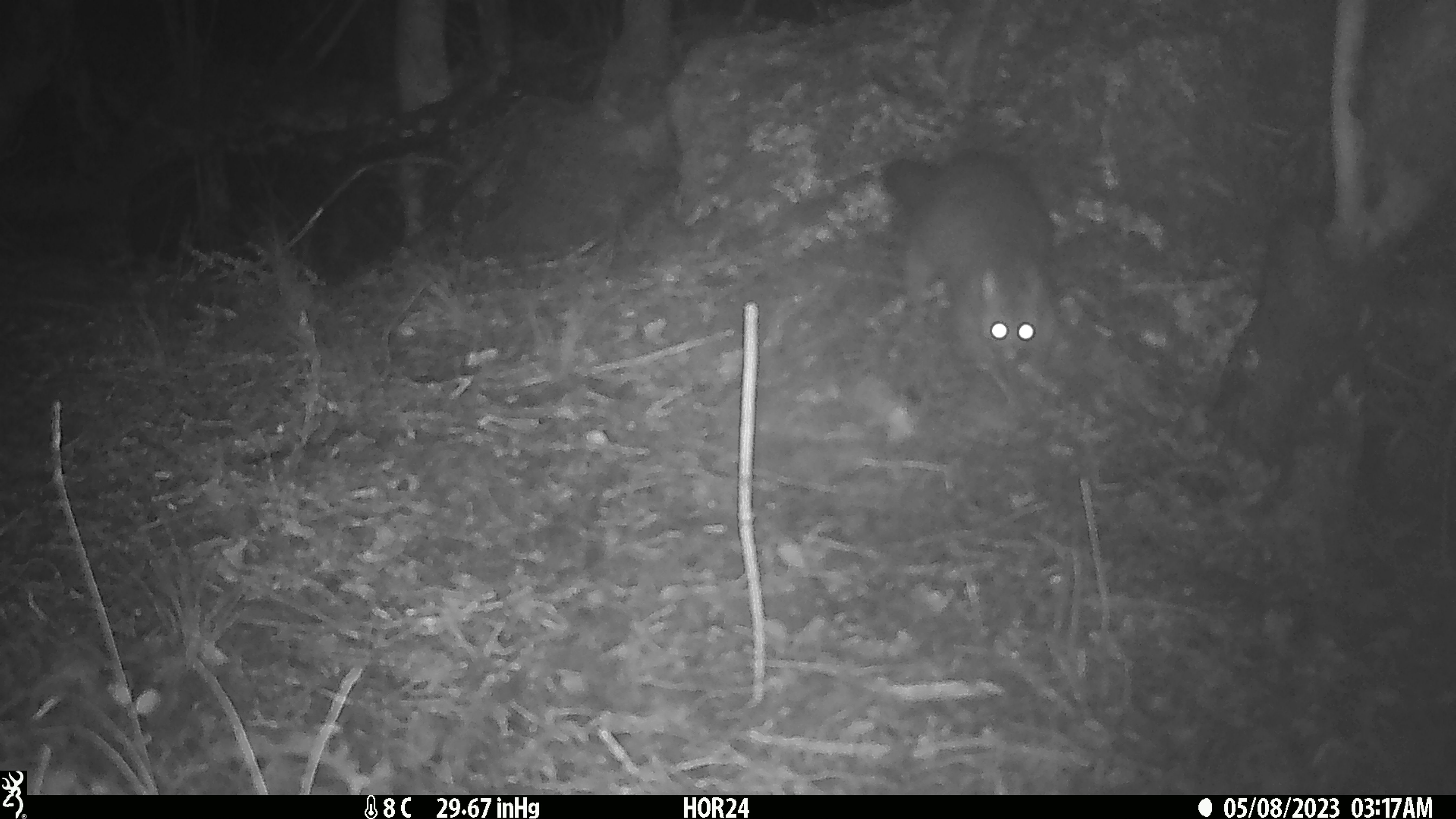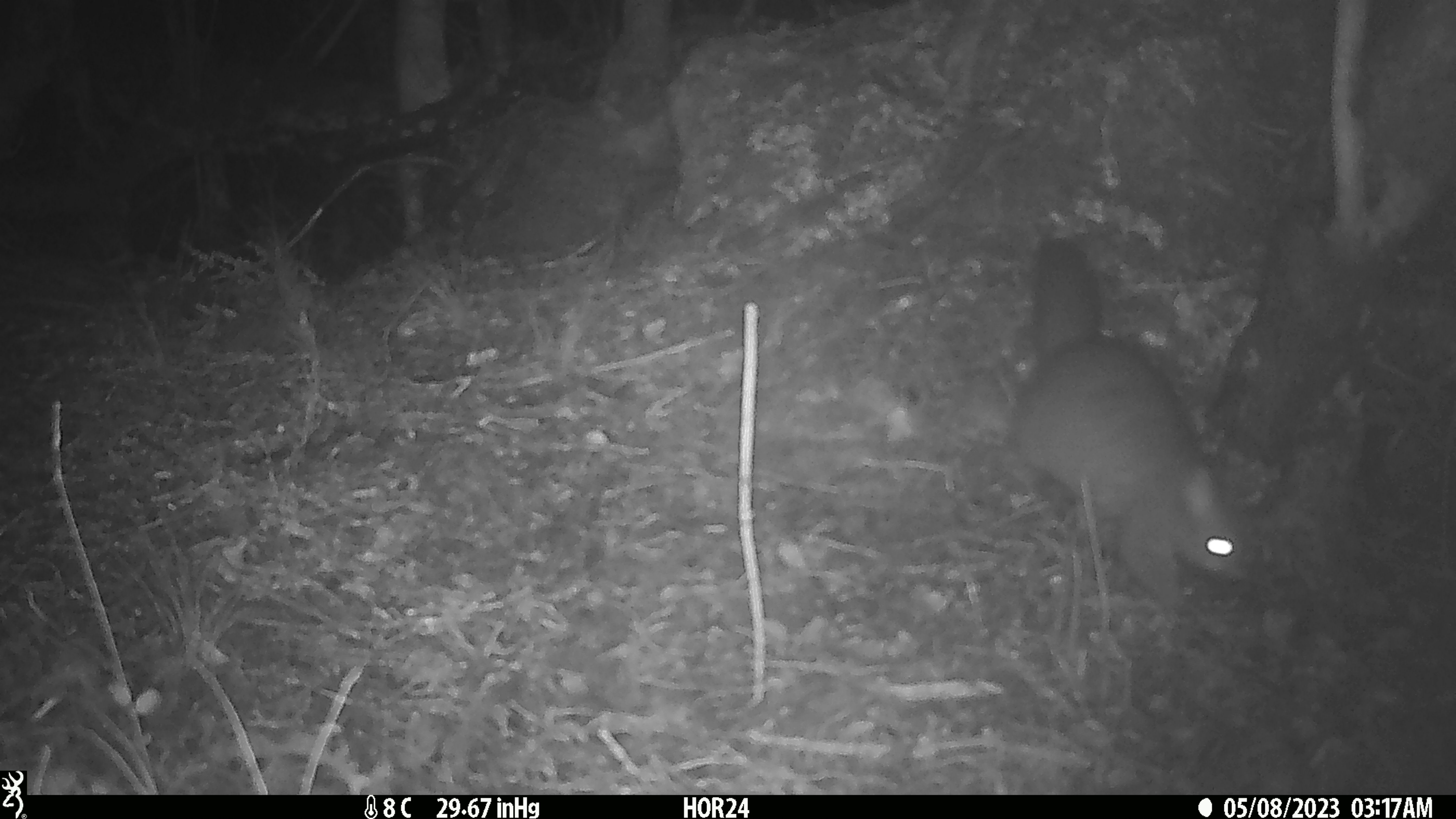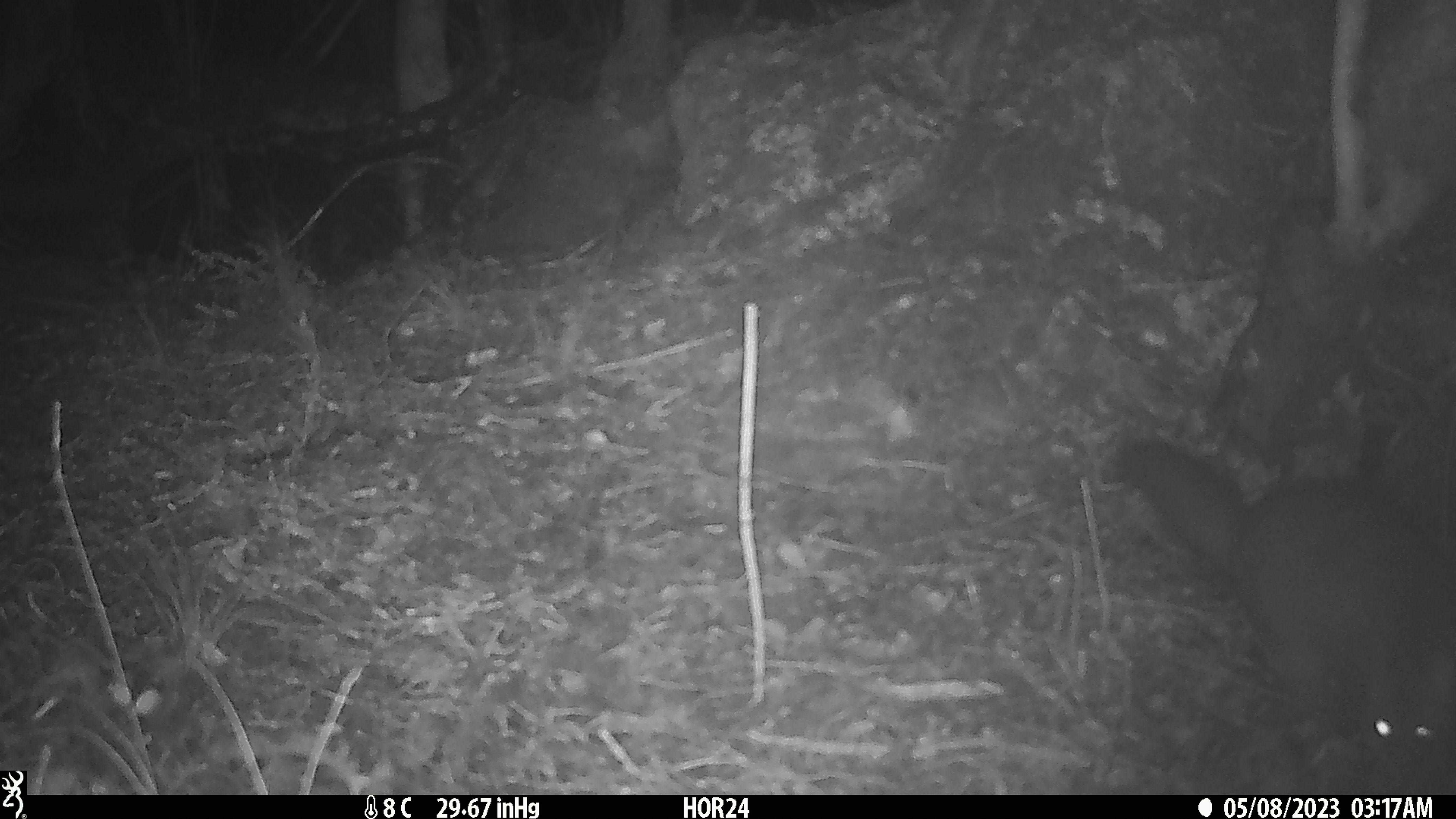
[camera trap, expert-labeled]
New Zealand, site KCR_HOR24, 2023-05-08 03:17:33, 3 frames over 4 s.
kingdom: Animalia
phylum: Chordata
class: Mammalia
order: Diprotodontia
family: Phalangeridae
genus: Trichosurus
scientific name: Trichosurus vulpecula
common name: common brushtail possum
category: possum